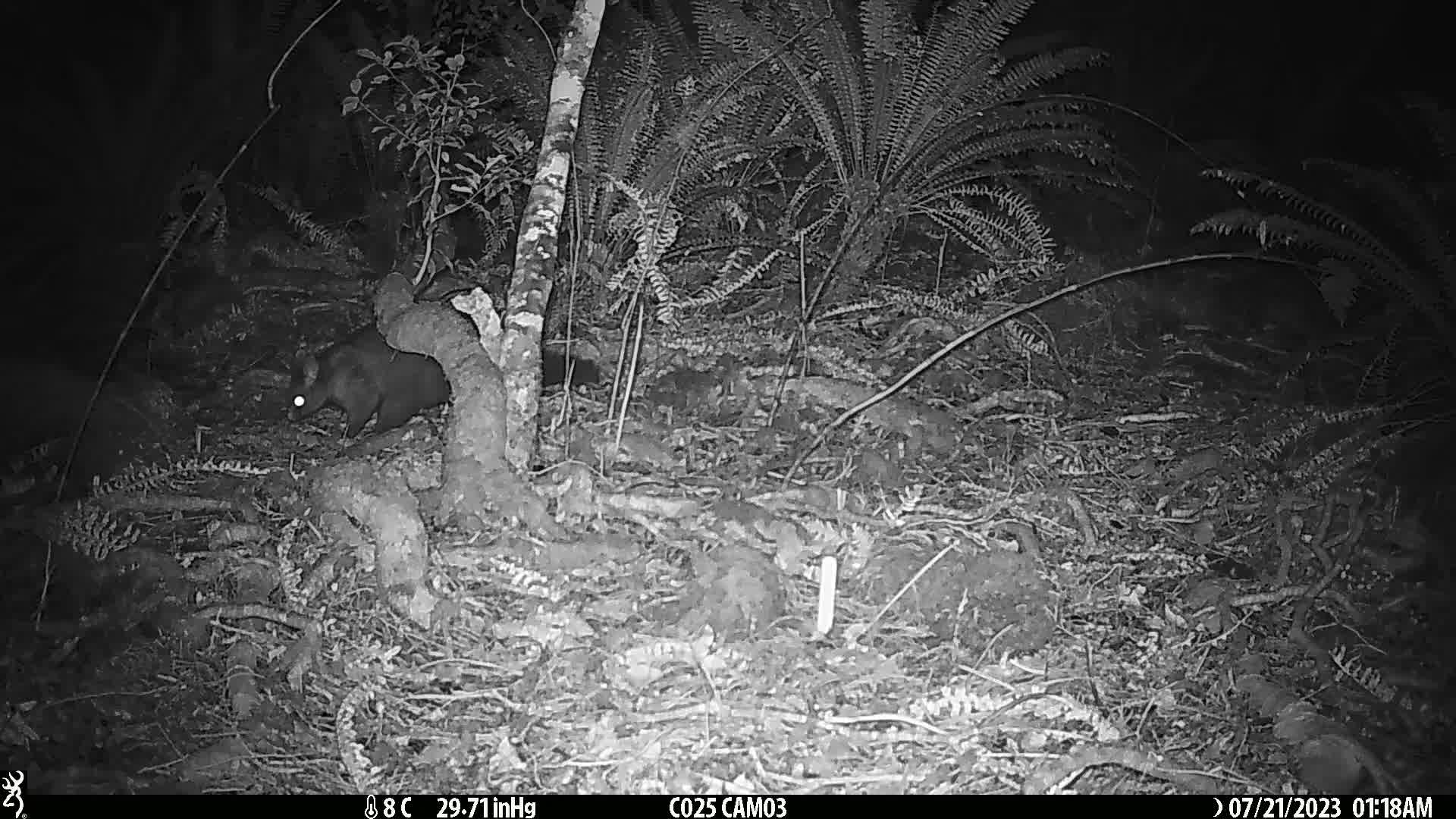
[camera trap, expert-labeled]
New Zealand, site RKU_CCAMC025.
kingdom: Animalia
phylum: Chordata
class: Mammalia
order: Diprotodontia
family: Phalangeridae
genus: Trichosurus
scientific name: Trichosurus vulpecula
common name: common brushtail possum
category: possum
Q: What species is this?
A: Possum (common brushtail possum) (Trichosurus vulpecula).